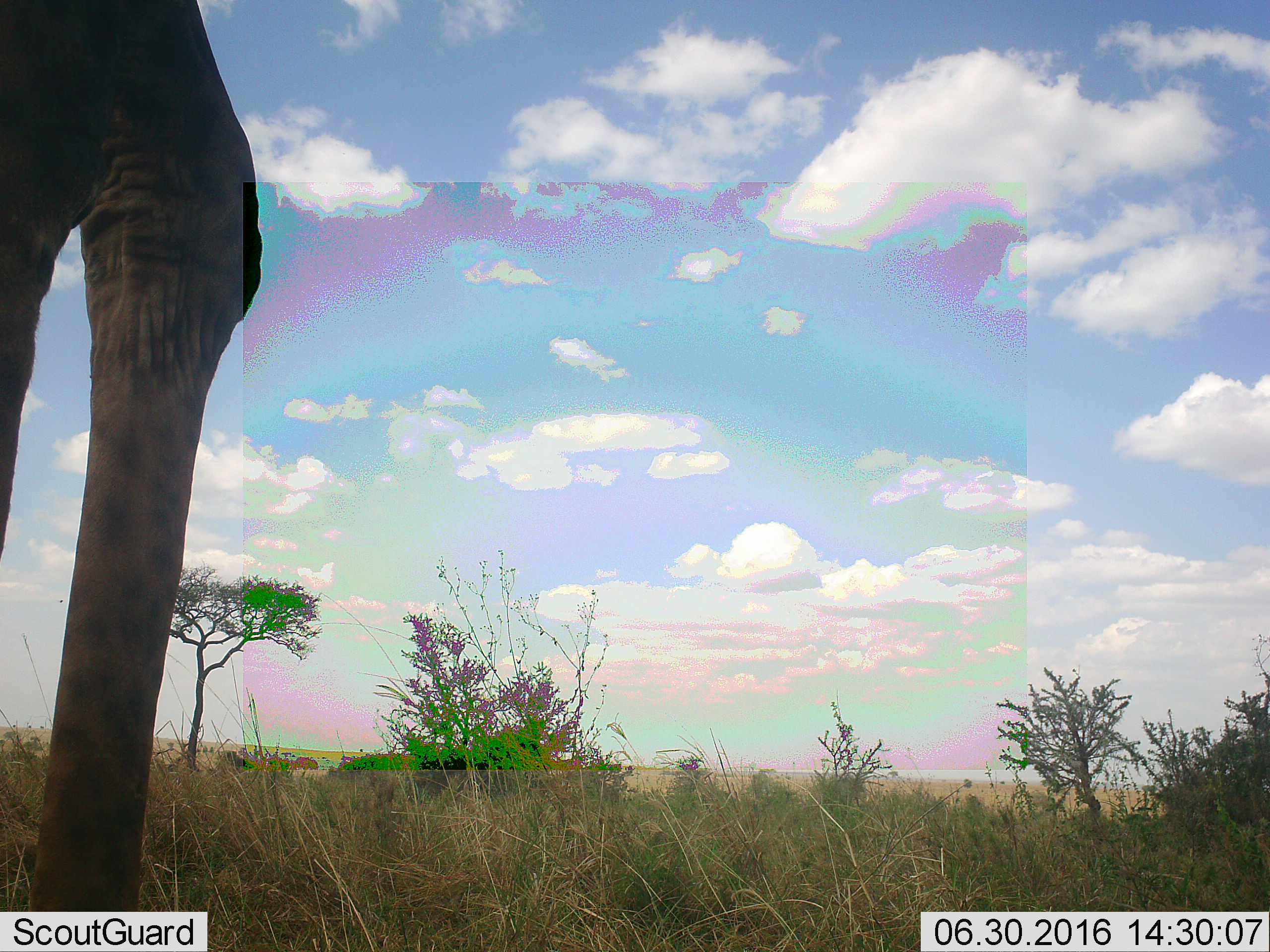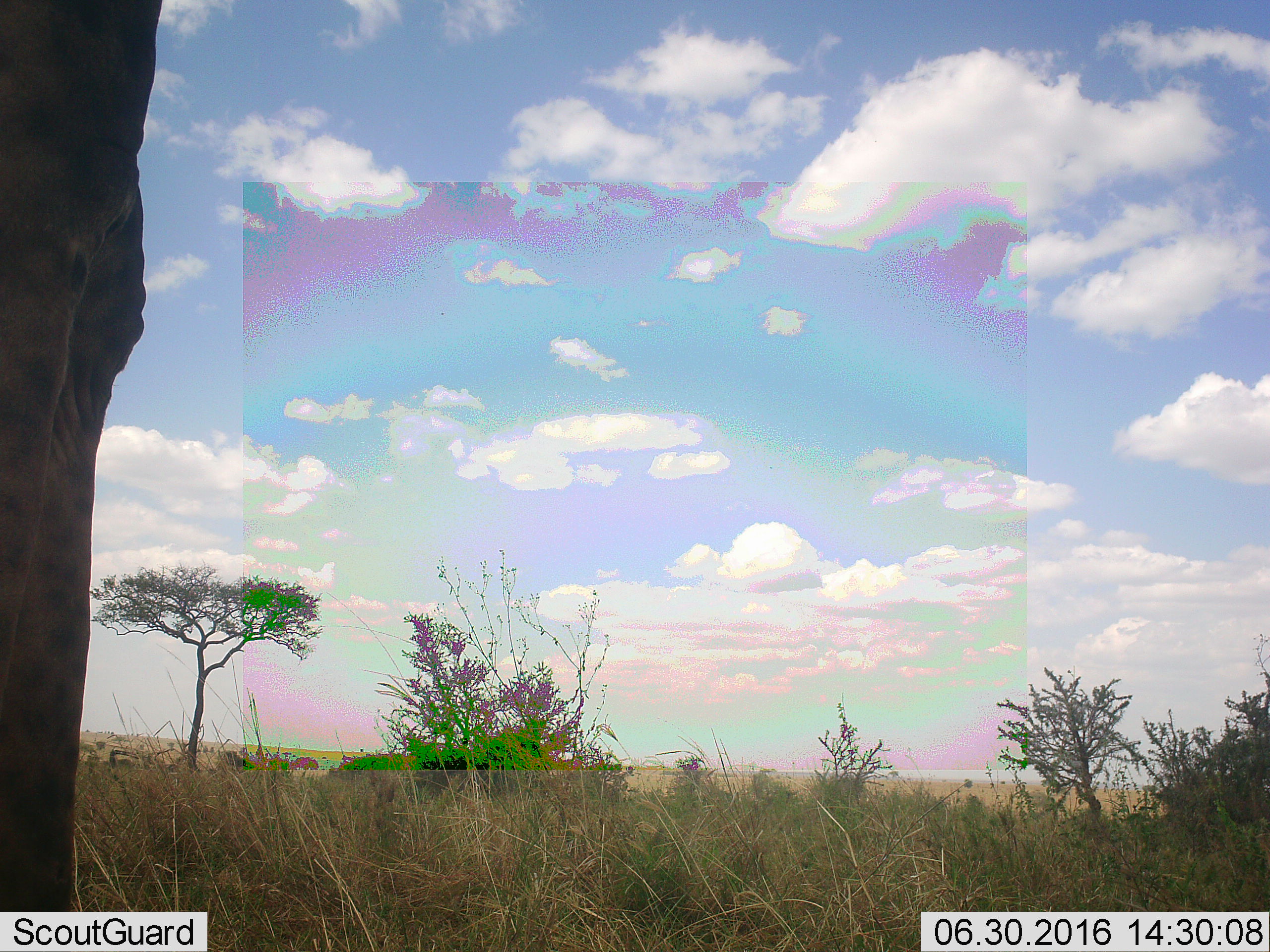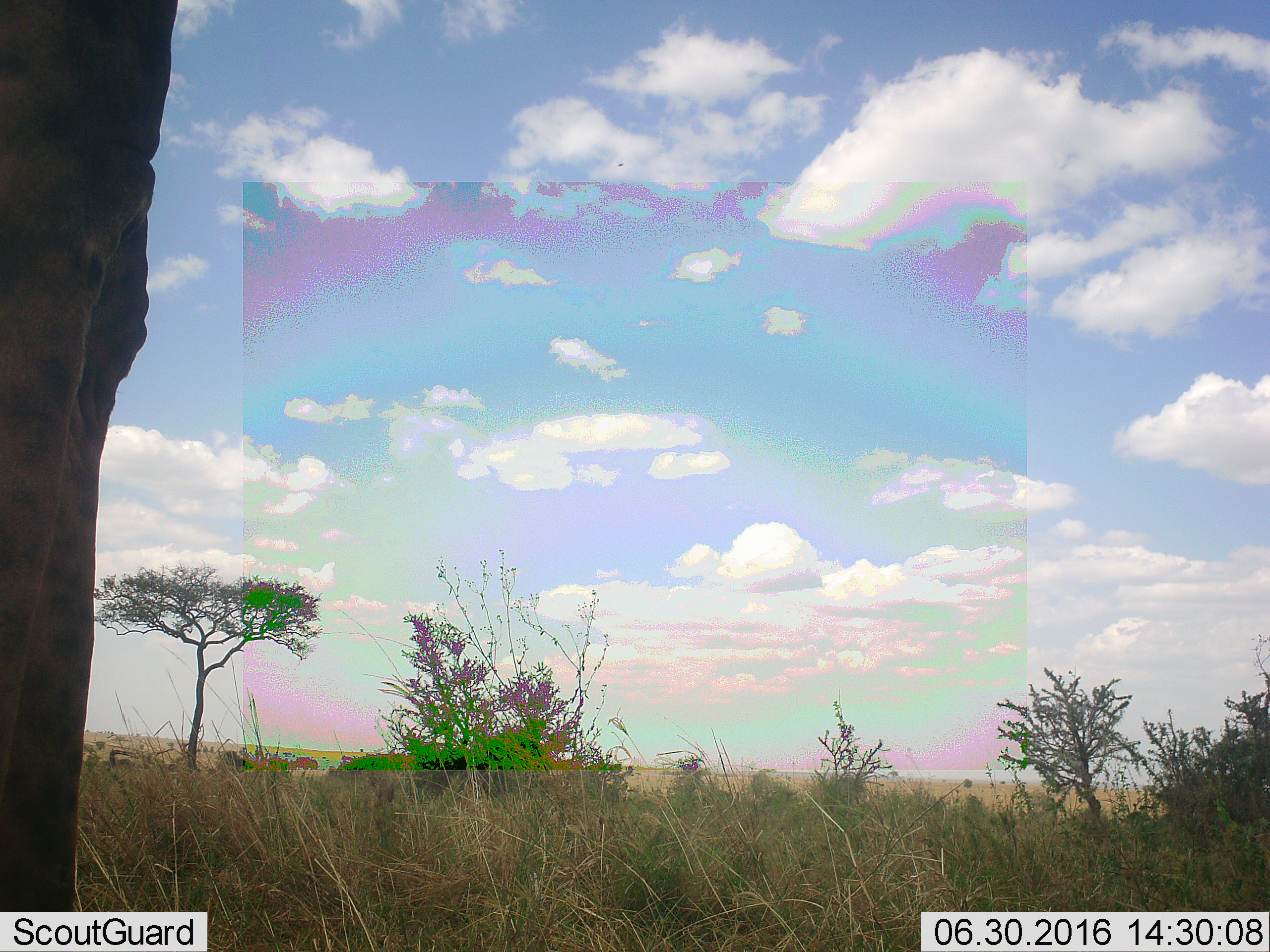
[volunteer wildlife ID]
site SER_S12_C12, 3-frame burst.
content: unidentified animal